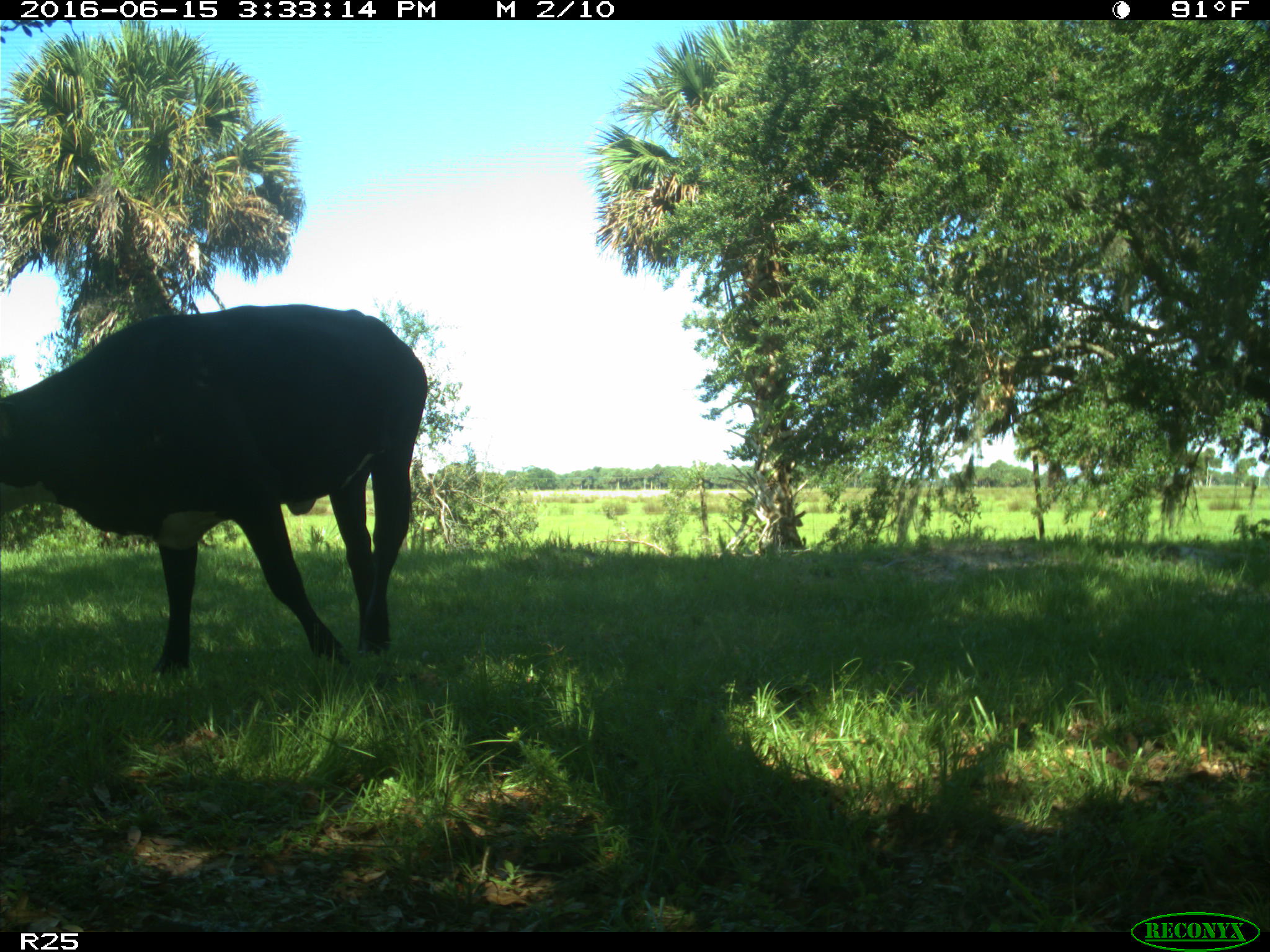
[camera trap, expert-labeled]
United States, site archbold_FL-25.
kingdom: Animalia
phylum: Chordata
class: Mammalia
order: Artiodactyla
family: Bovidae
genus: Bos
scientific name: Bos taurus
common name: domestic cow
Bos taurus (domestic cow).